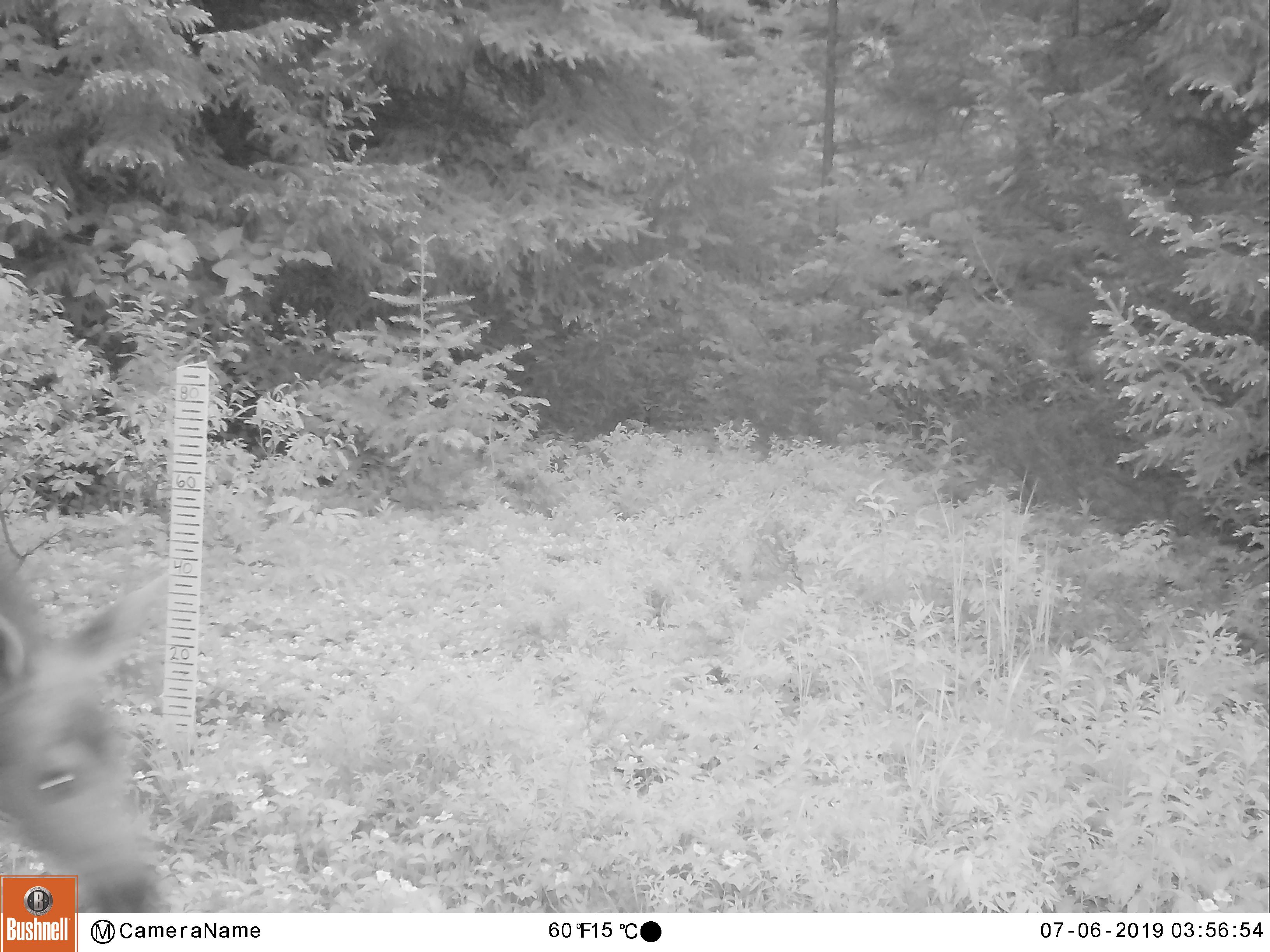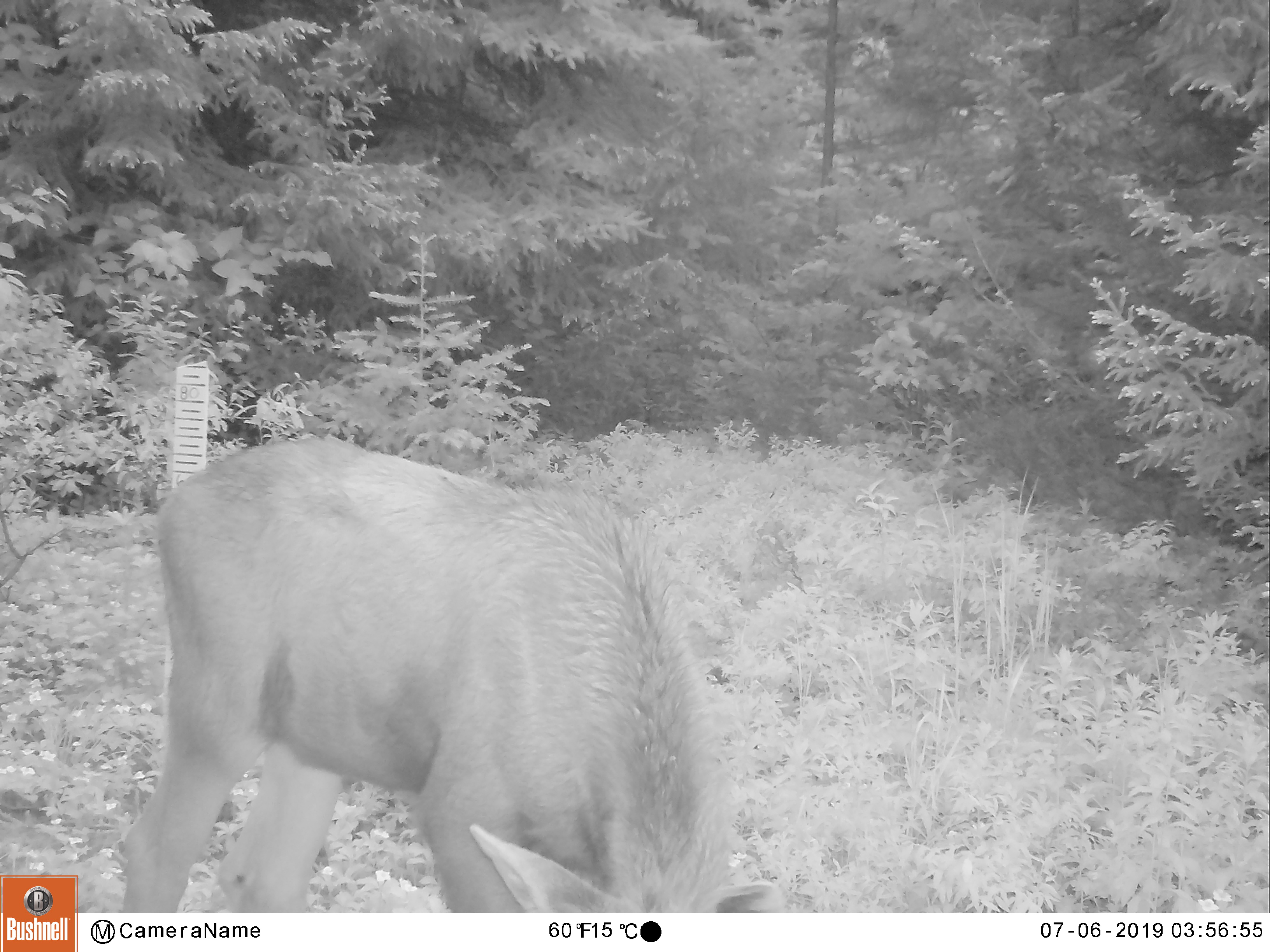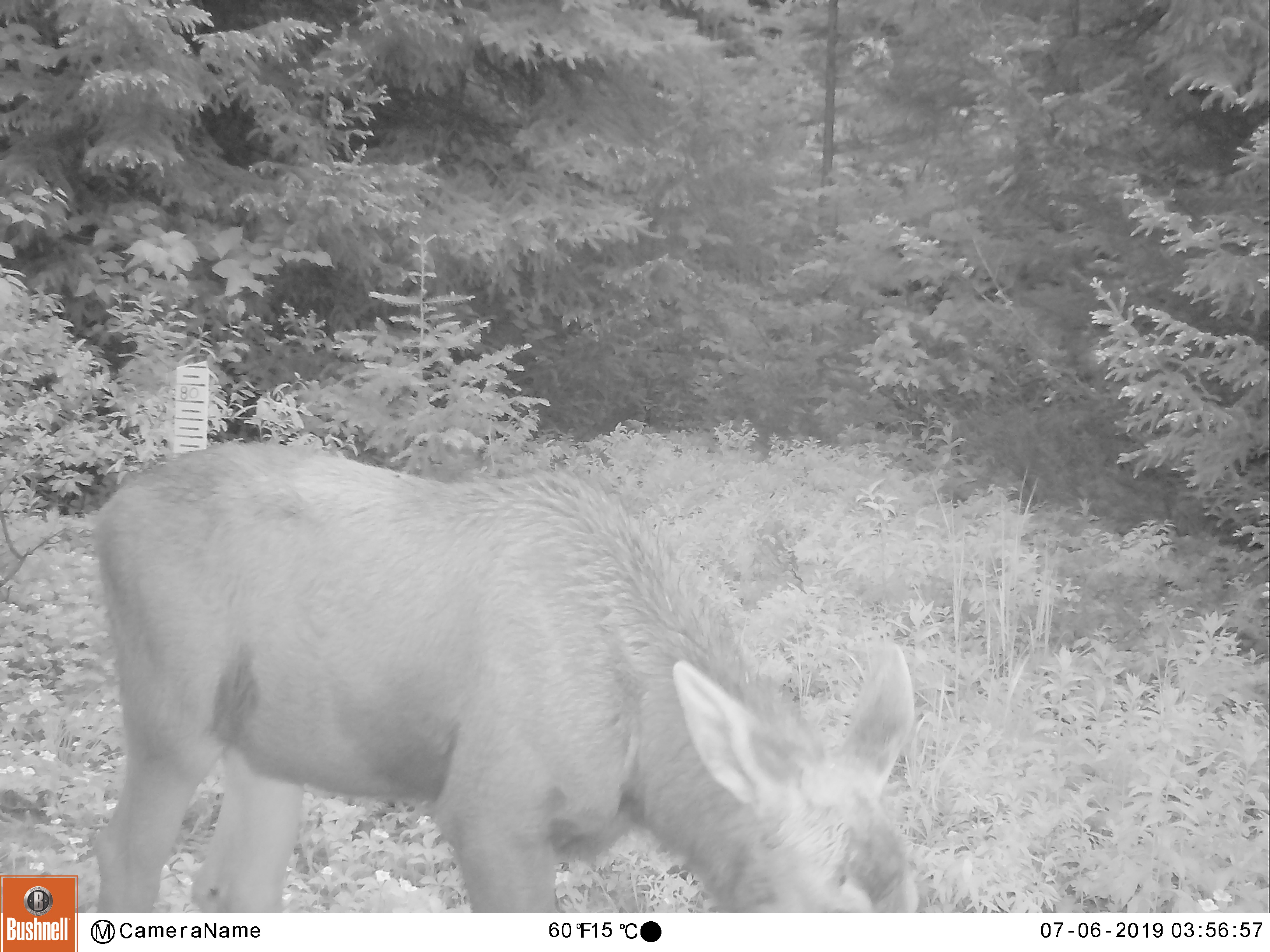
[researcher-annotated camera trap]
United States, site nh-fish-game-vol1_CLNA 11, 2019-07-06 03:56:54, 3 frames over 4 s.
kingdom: Animalia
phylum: Chordata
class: Mammalia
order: Artiodactyla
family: Cervidae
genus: Alces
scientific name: Alces alces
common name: moose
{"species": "moose (Alces alces)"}